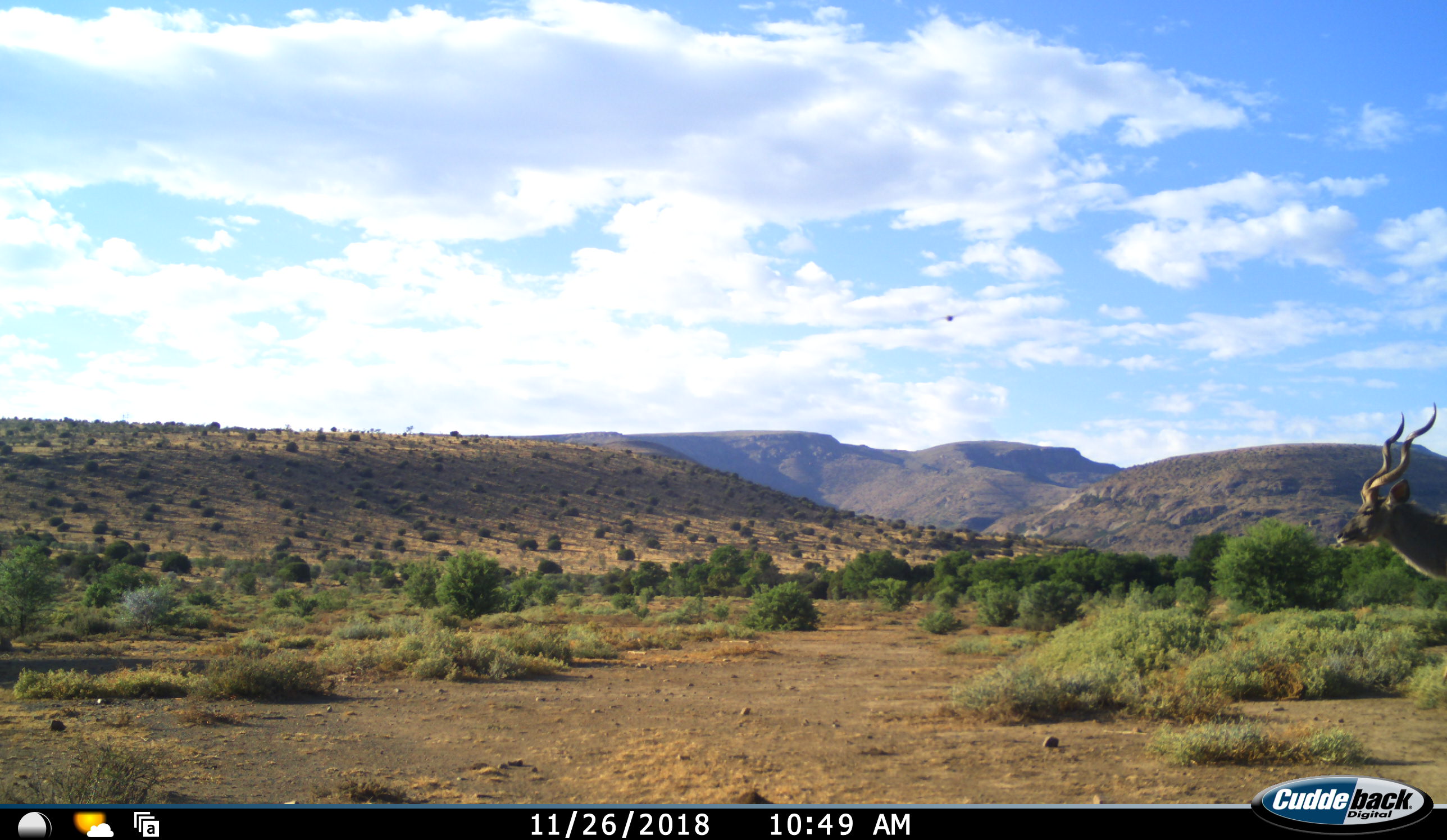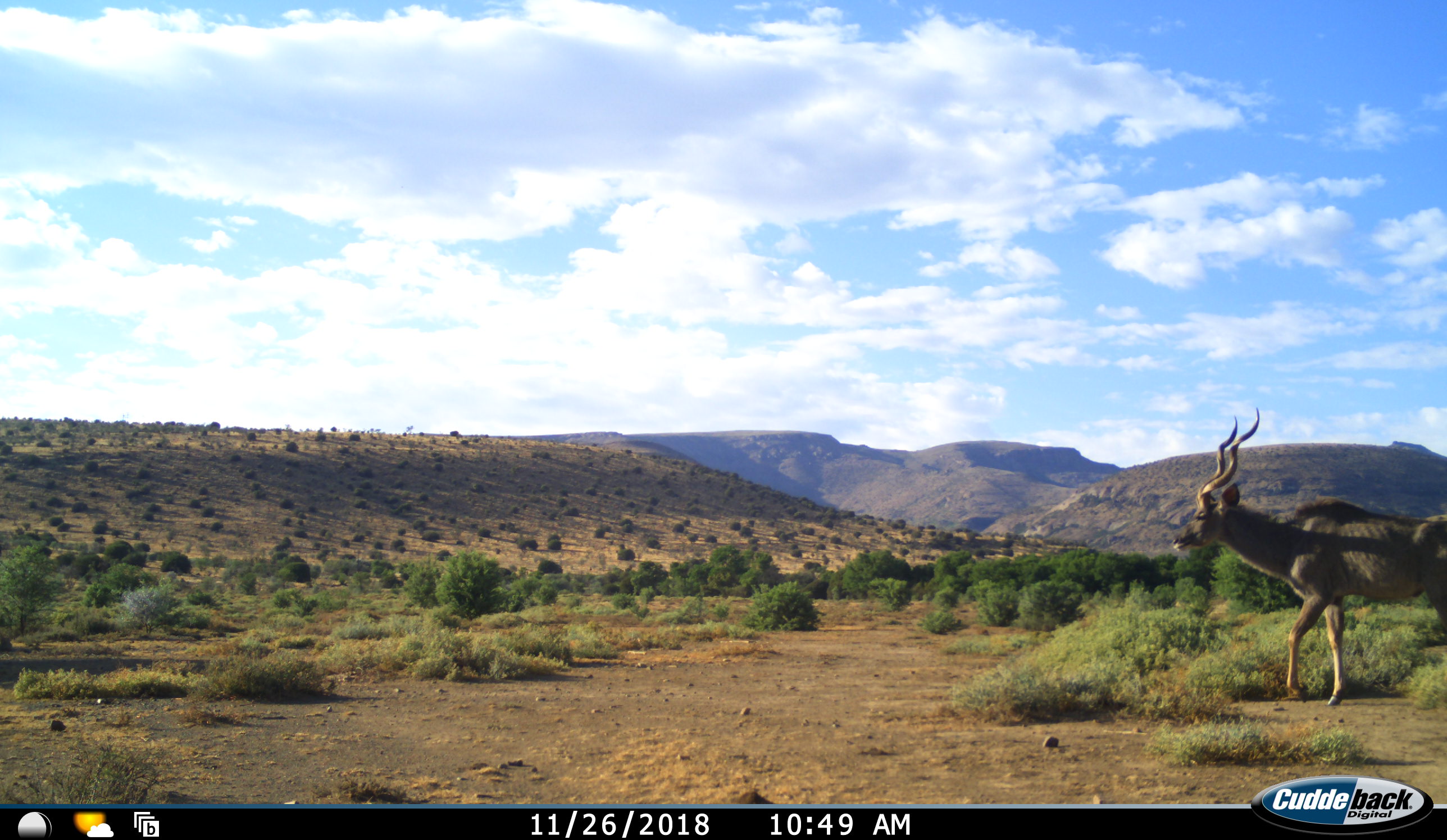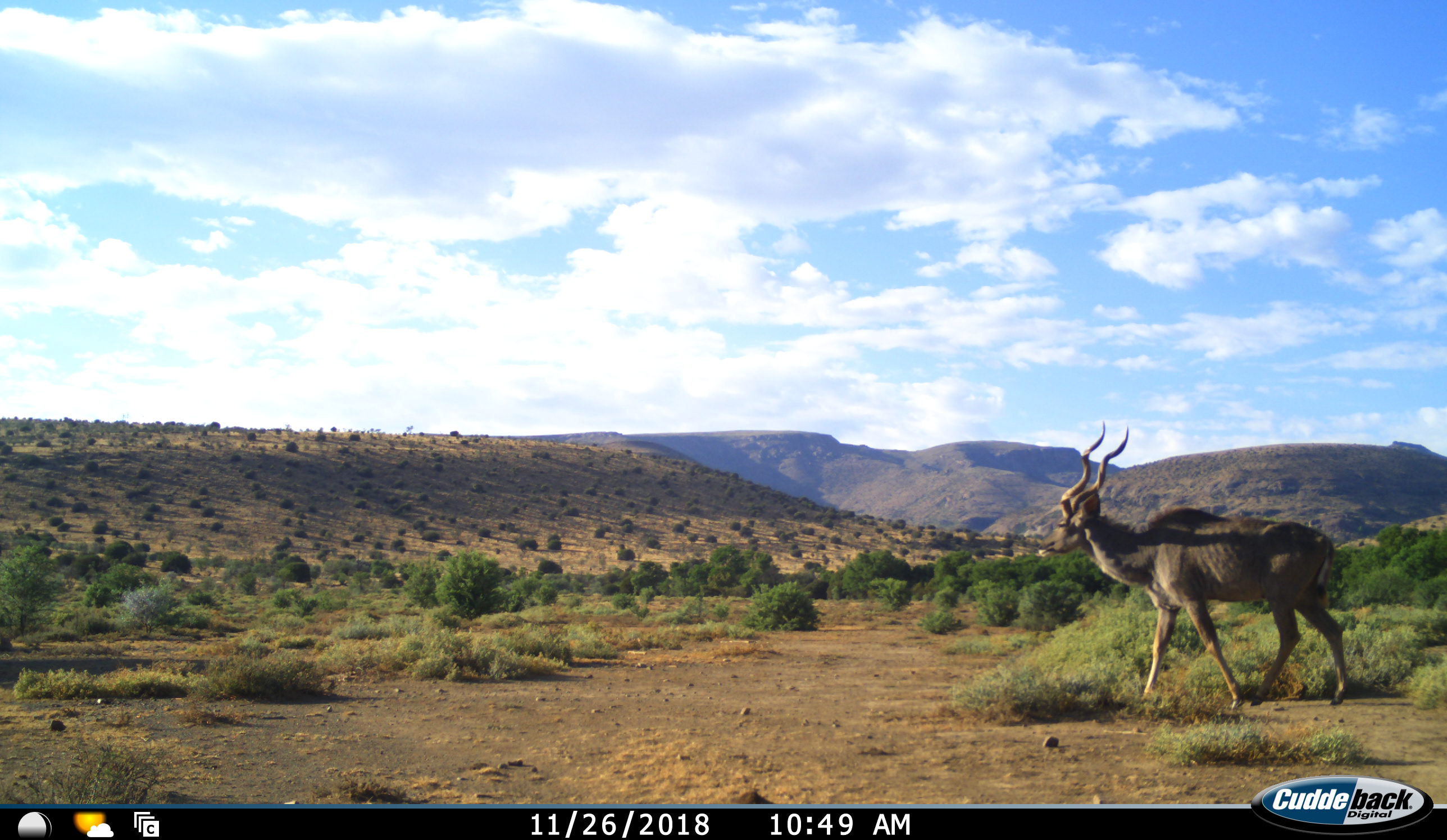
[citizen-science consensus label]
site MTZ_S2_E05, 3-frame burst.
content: unidentified animal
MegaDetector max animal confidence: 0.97